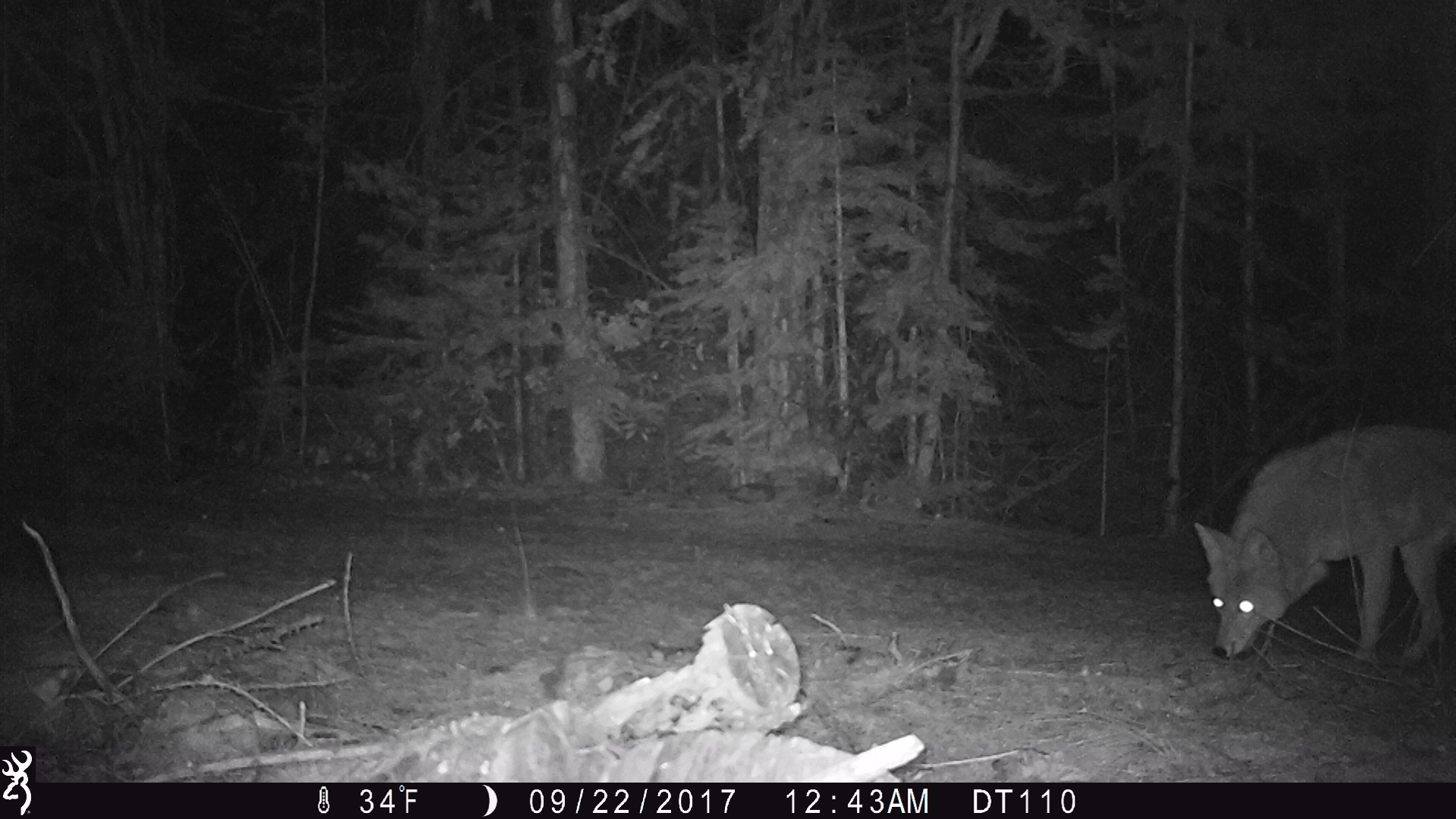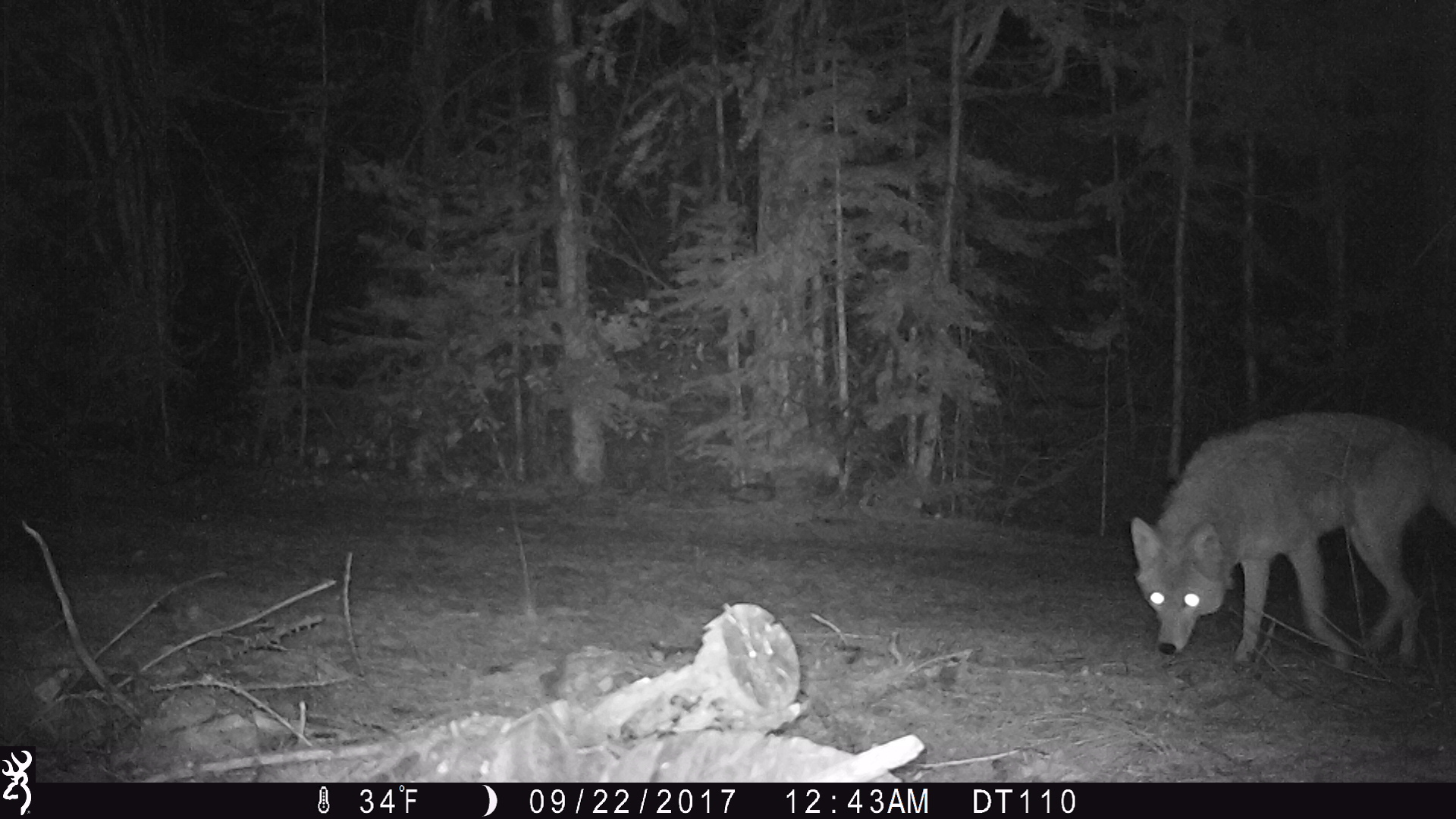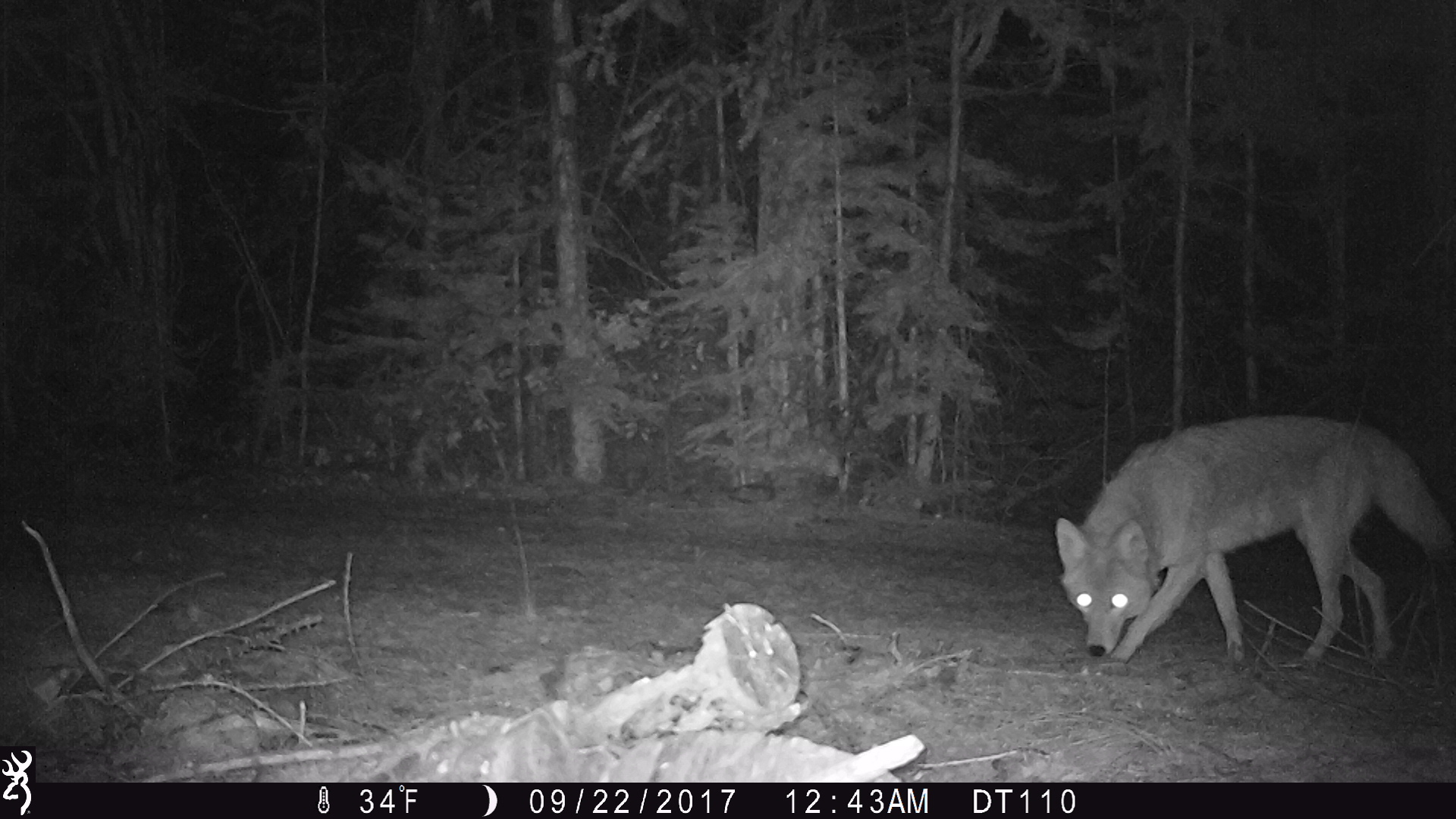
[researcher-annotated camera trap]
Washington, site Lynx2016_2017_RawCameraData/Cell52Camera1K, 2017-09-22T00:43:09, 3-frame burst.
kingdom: Animalia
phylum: Chordata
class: Mammalia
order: Carnivora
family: Canidae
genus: Canis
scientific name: Canis latrans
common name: coyote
Canis latrans (coyote). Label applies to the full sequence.